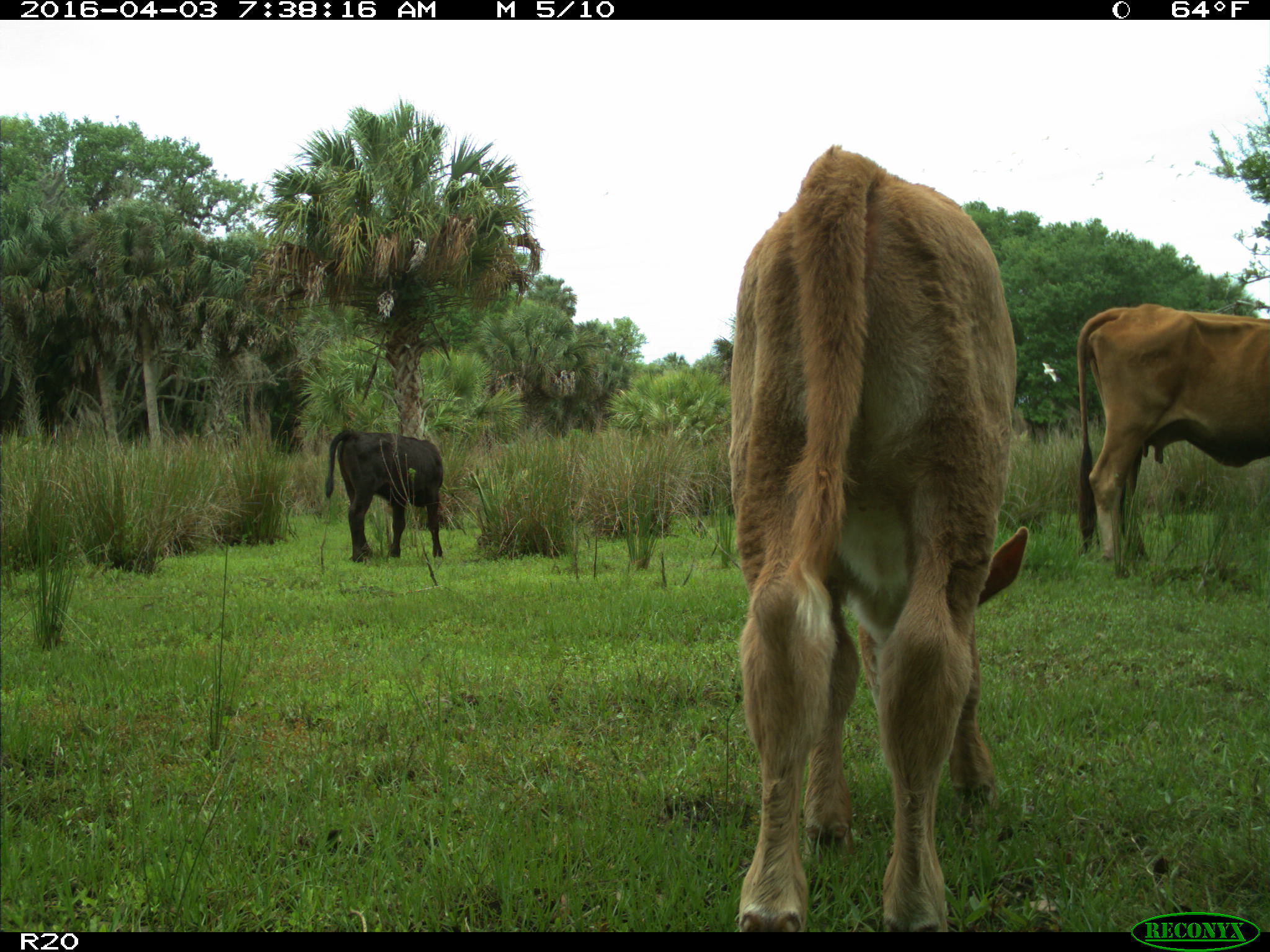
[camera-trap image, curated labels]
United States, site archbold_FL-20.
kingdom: Animalia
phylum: Chordata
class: Mammalia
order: Artiodactyla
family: Bovidae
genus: Bos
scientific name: Bos taurus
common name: domestic cow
Bos taurus (domestic cow).